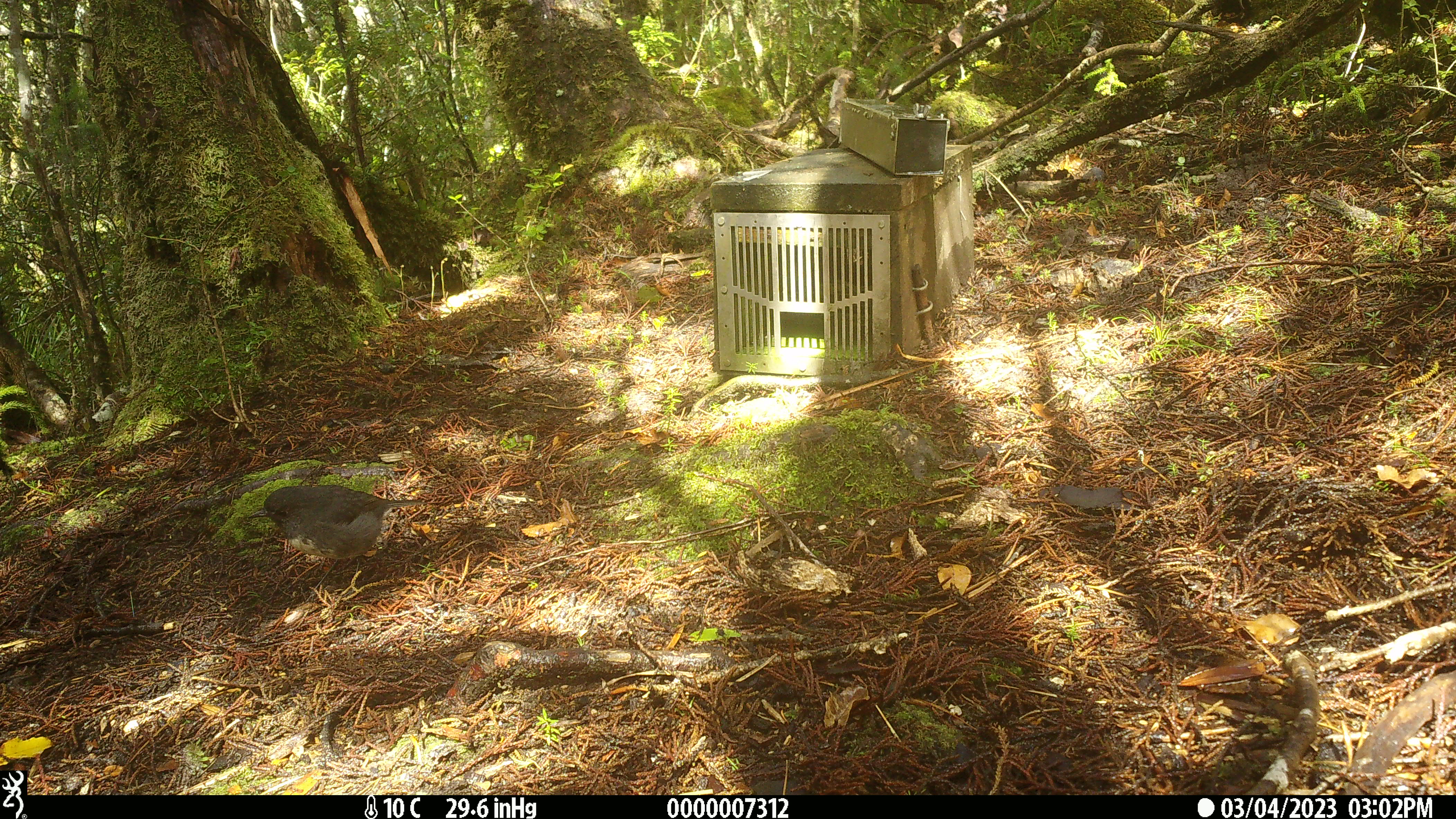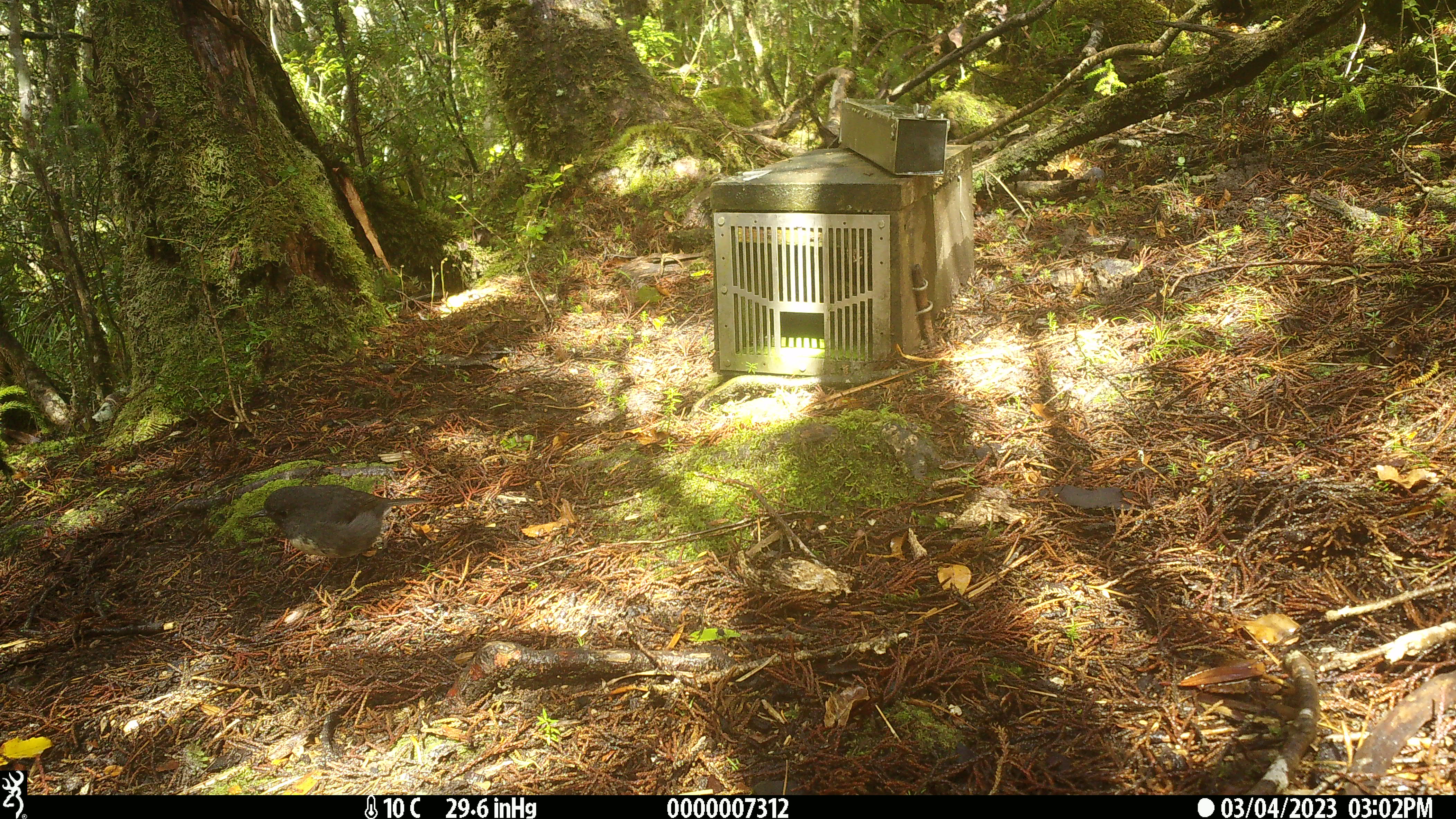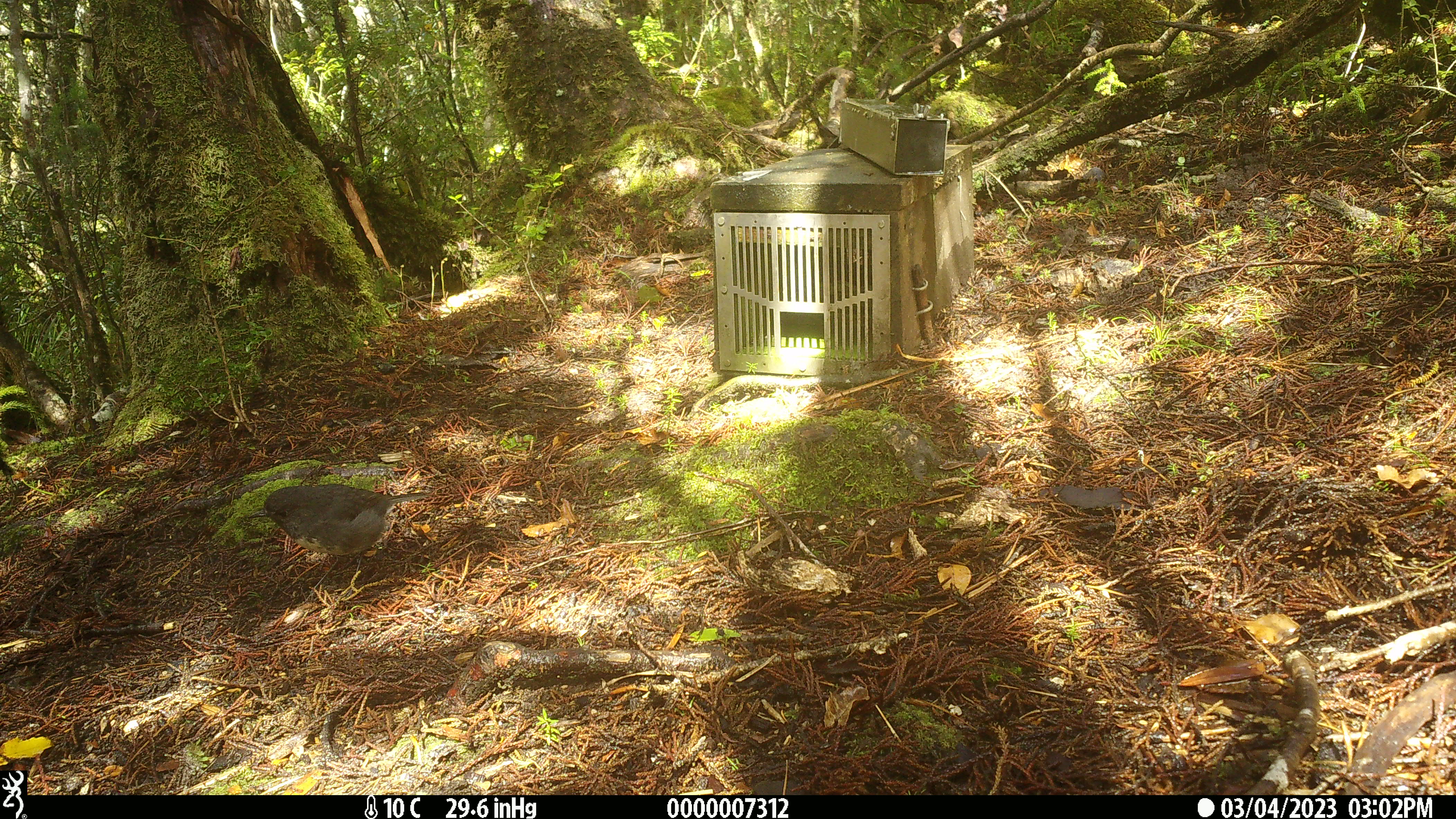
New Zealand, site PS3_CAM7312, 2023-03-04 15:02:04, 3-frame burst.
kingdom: Animalia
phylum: Chordata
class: Aves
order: Passeriformes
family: Petroicidae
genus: Petroica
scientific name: Petroica australis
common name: new zealand robin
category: robin